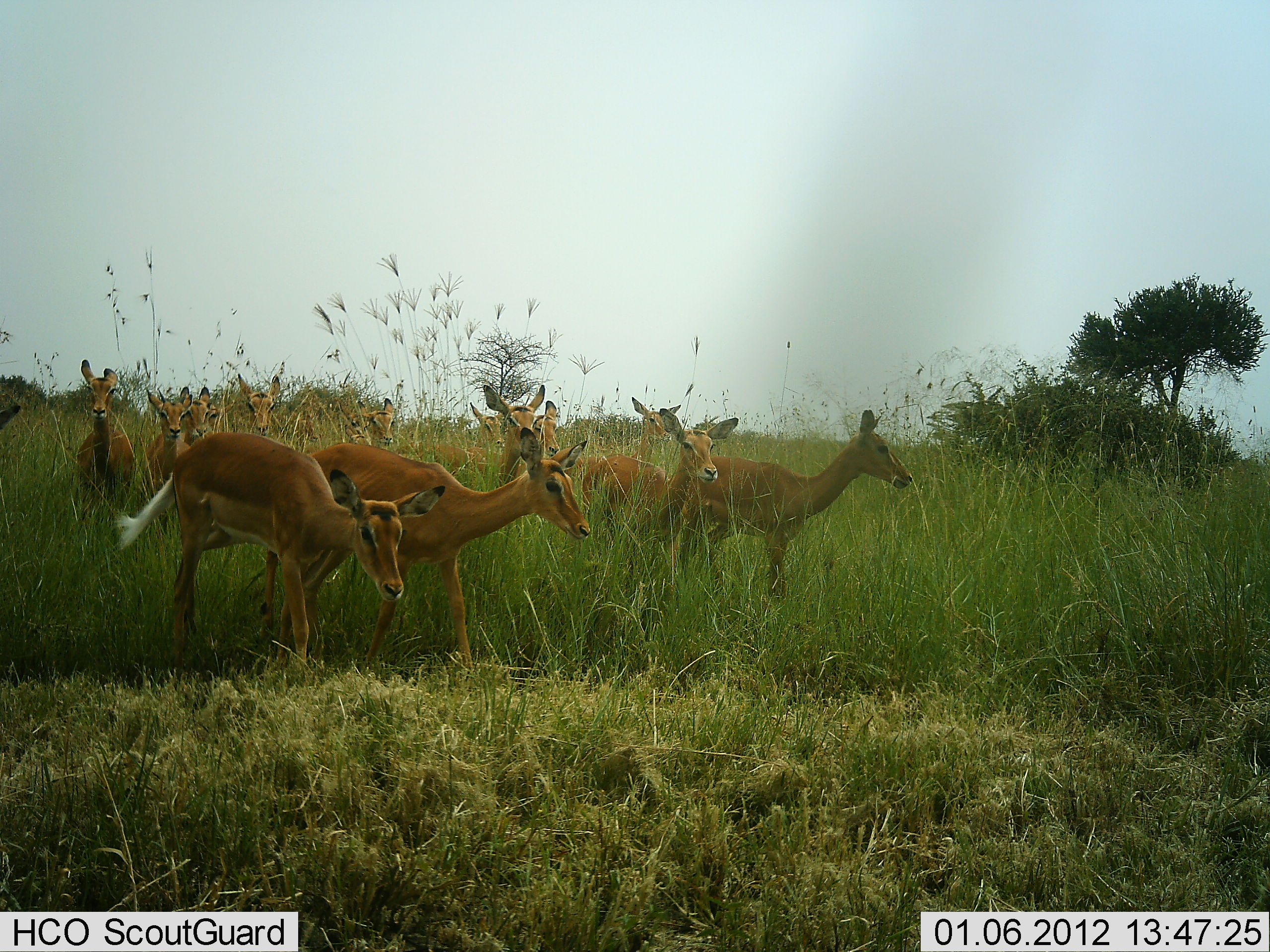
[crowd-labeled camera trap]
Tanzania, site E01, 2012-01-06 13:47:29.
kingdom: Animalia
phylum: Chordata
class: Mammalia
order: Artiodactyla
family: Bovidae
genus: Aepyceros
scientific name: Aepyceros melampus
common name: impala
Impala (Aepyceros melampus), count 11-50. Behavior (volunteer vote fractions): standing 54%, resting 0%, moving 71%, interacting 4%. Young present (vote fraction): 4%. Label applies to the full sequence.